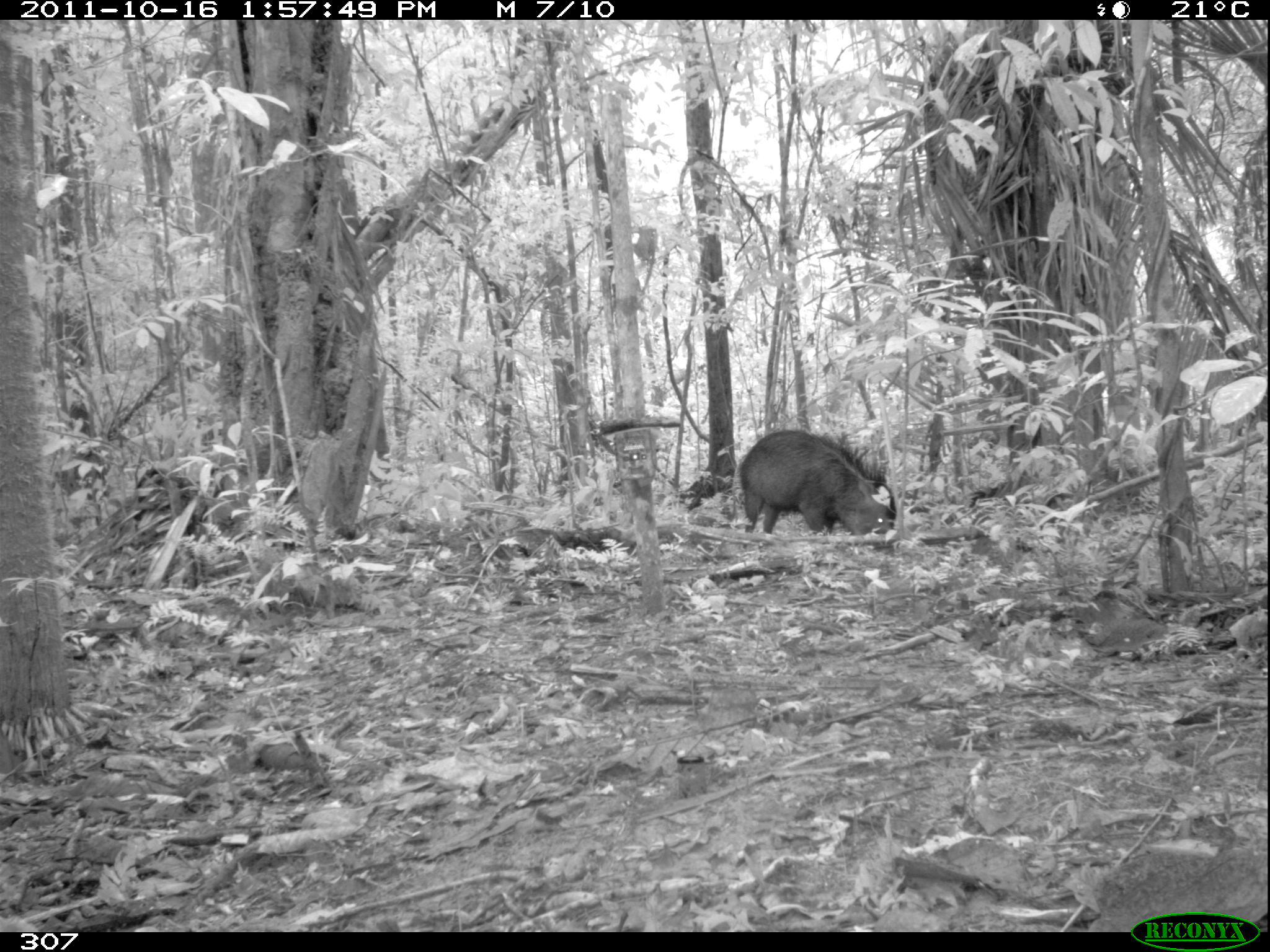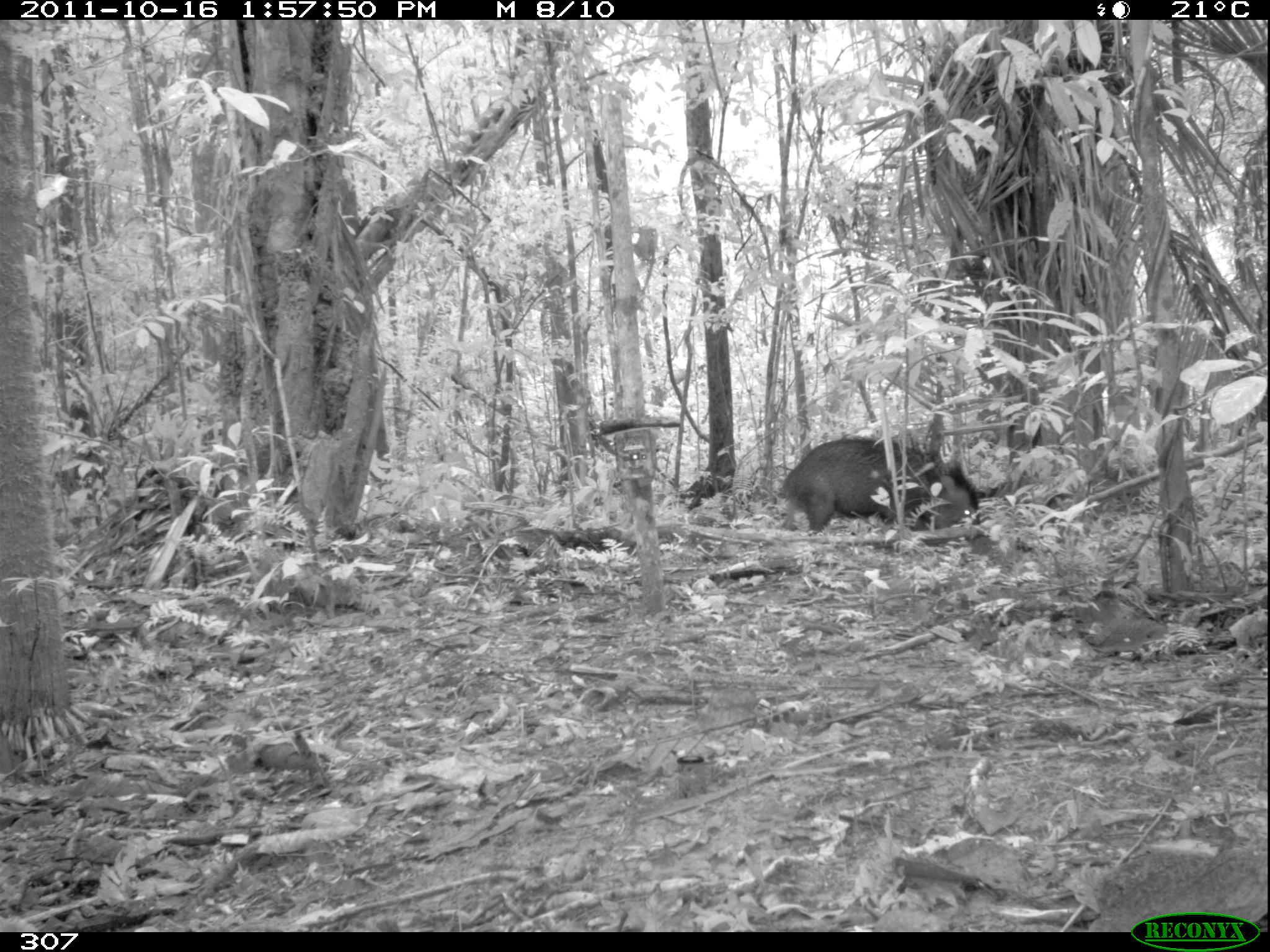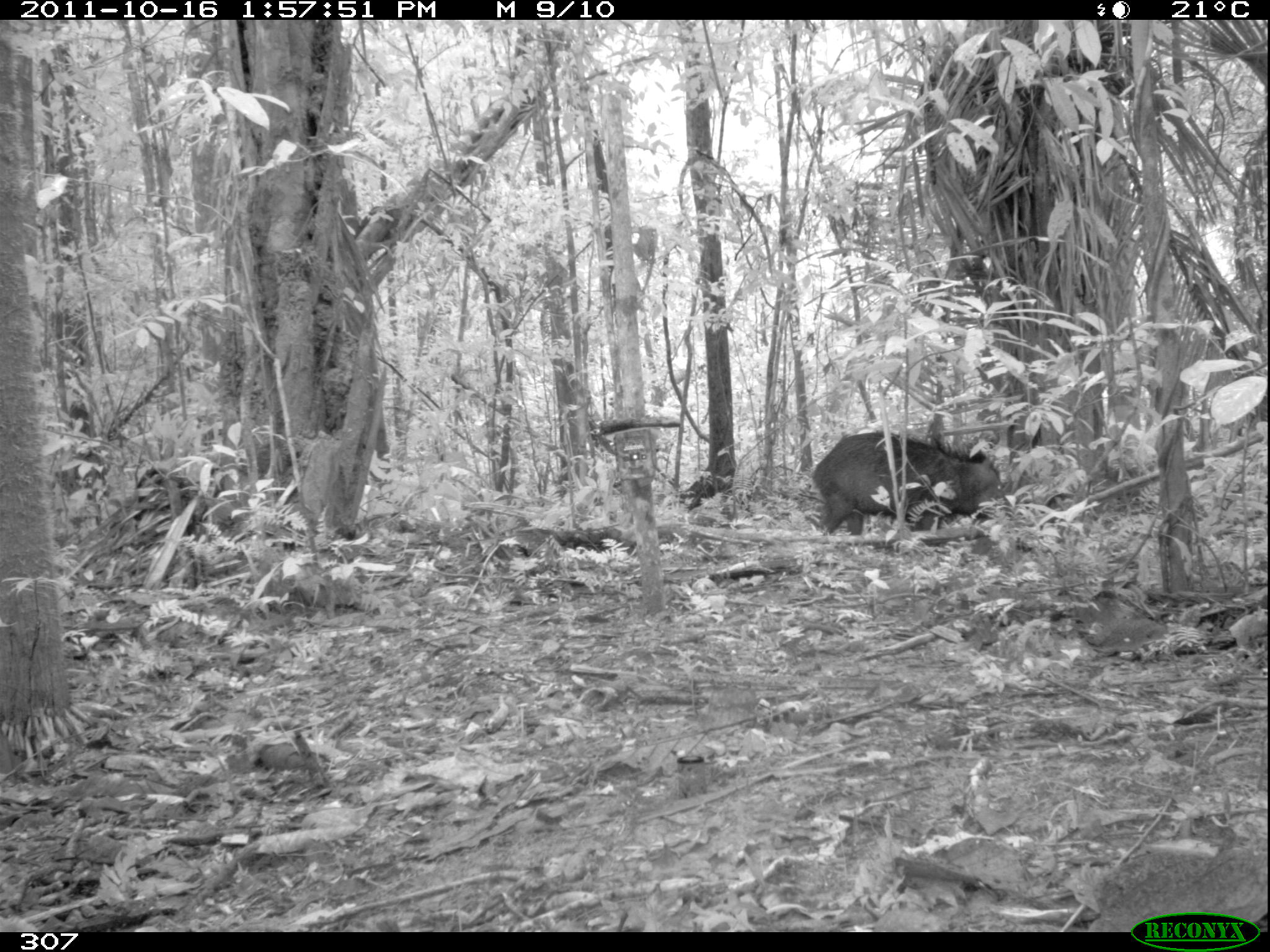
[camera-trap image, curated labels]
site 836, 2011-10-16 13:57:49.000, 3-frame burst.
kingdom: Animalia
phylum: Chordata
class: Mammalia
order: Artiodactyla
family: Tayassuidae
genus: Tayassu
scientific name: Tayassu pecari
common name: white-lipped peccary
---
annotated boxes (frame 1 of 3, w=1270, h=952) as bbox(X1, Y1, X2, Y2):
tayassu pecari: bbox(739, 429, 897, 535)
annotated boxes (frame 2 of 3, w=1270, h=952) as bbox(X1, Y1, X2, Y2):
tayassu pecari: bbox(781, 437, 980, 536)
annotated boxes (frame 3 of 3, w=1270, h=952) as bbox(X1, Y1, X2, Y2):
tayassu pecari: bbox(812, 430, 1015, 540)